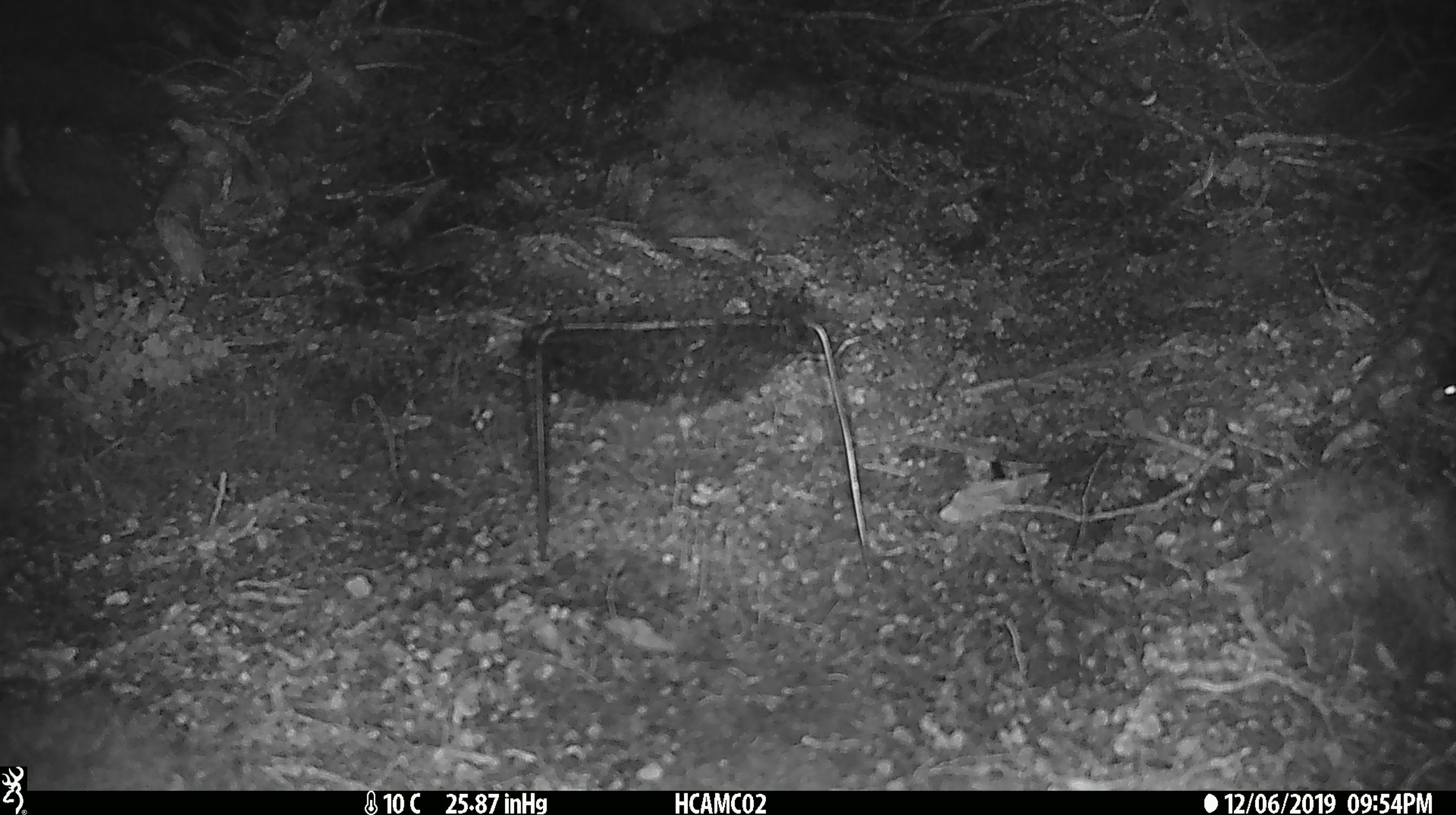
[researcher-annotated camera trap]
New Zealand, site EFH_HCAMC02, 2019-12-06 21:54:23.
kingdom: Animalia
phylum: Chordata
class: Mammalia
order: Rodentia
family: Muridae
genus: Mus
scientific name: Mus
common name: mouse